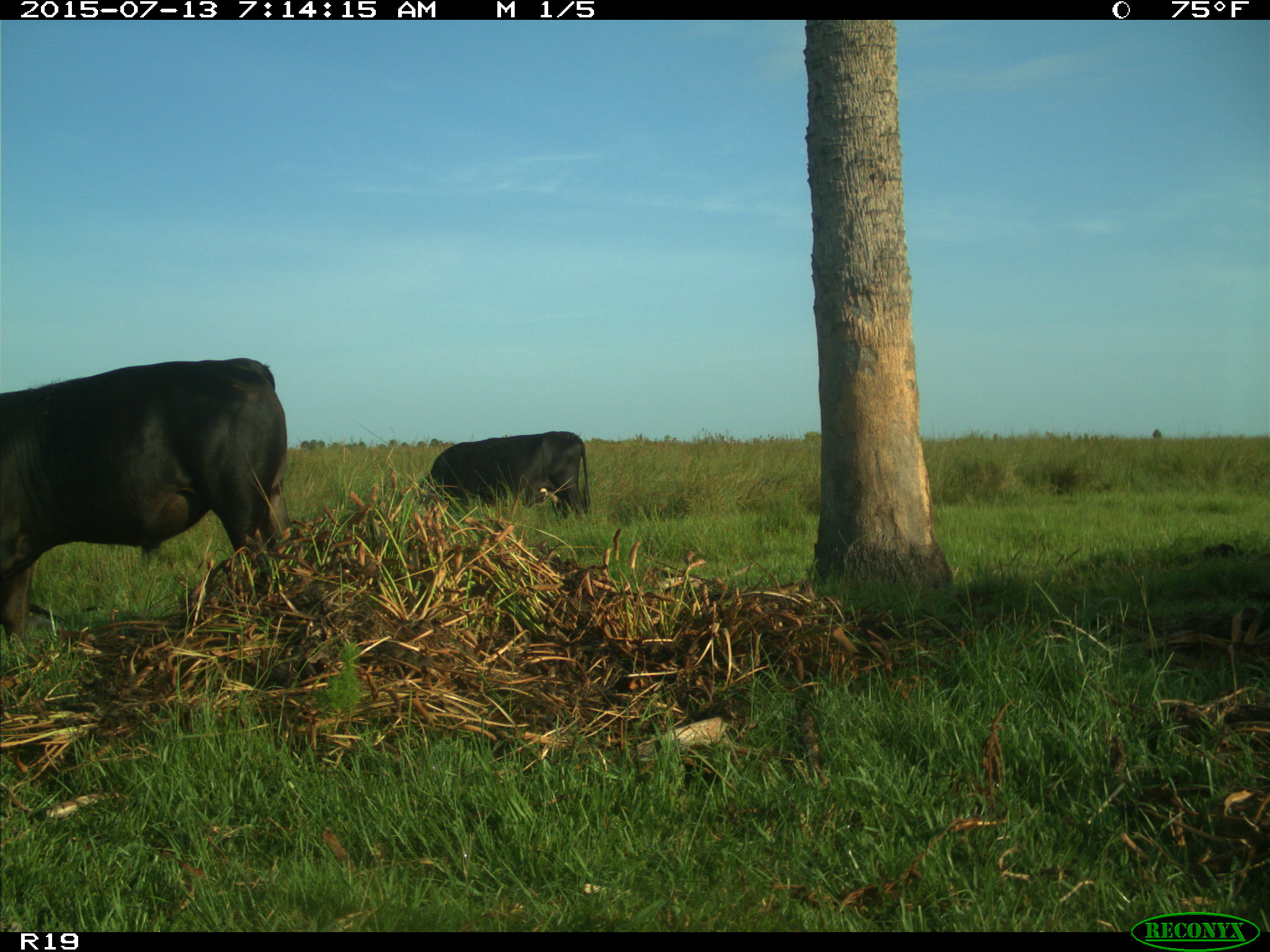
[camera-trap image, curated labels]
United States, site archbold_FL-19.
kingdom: Animalia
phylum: Chordata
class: Mammalia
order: Artiodactyla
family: Bovidae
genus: Bos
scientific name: Bos taurus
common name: domestic cow